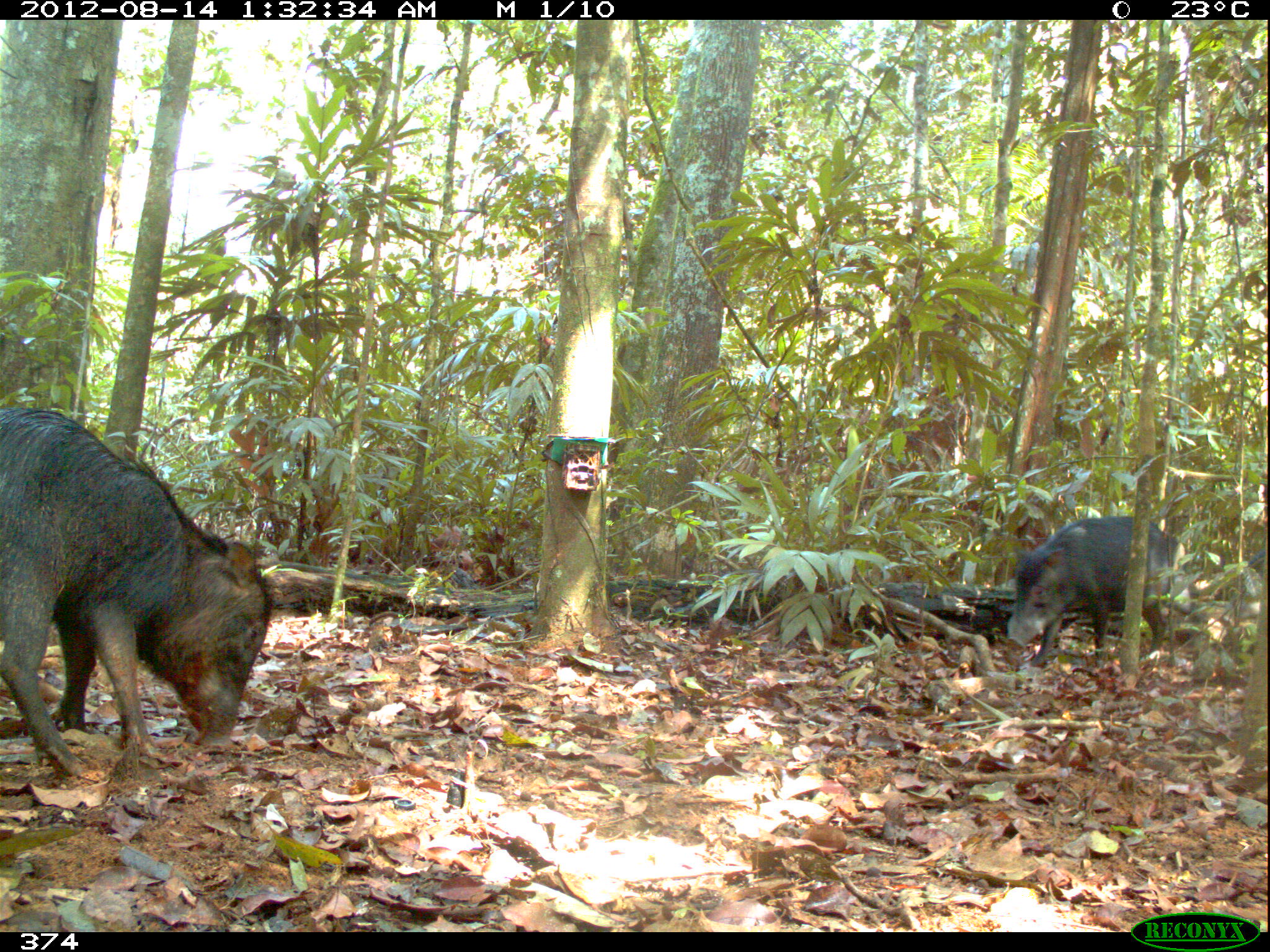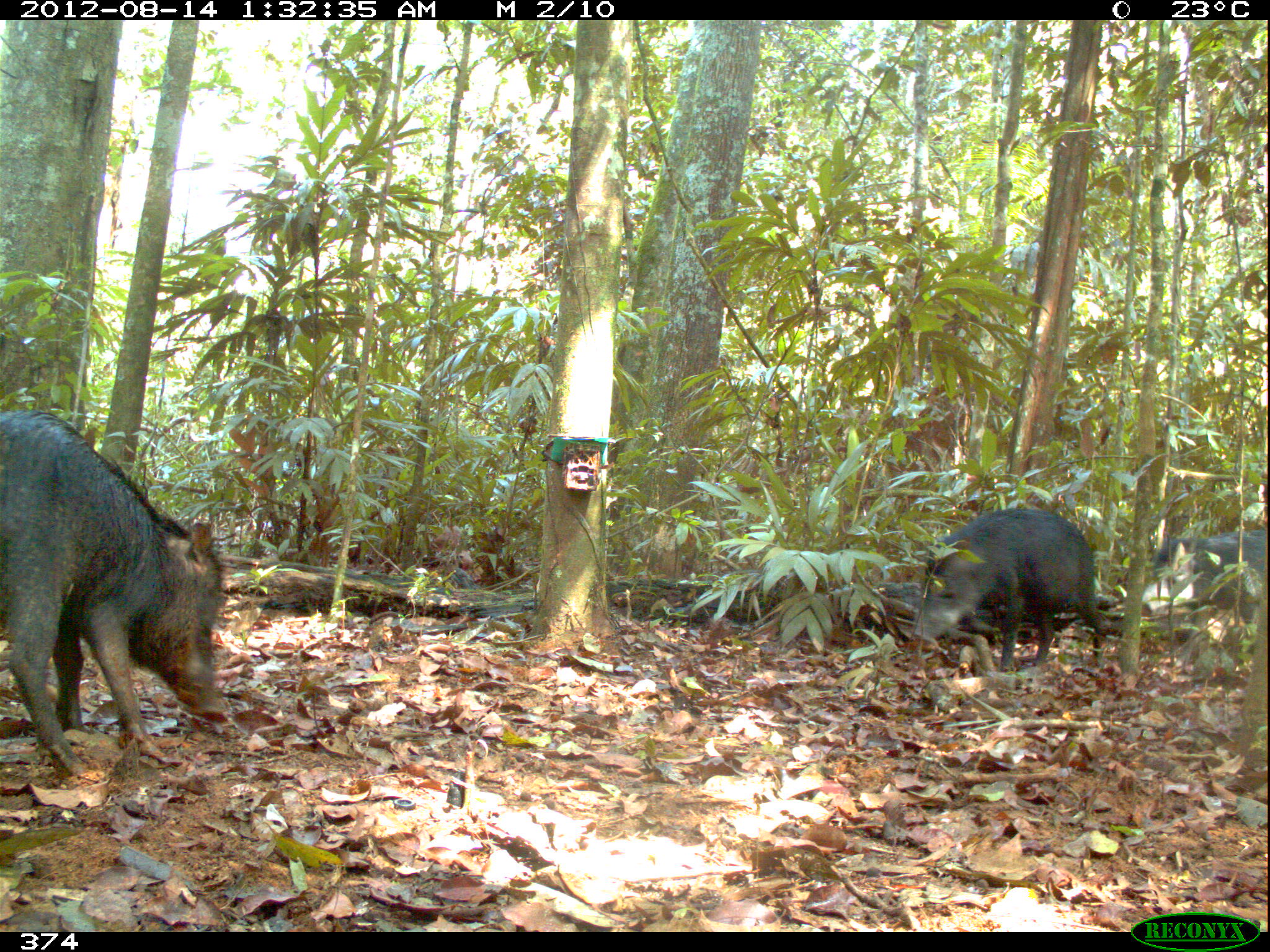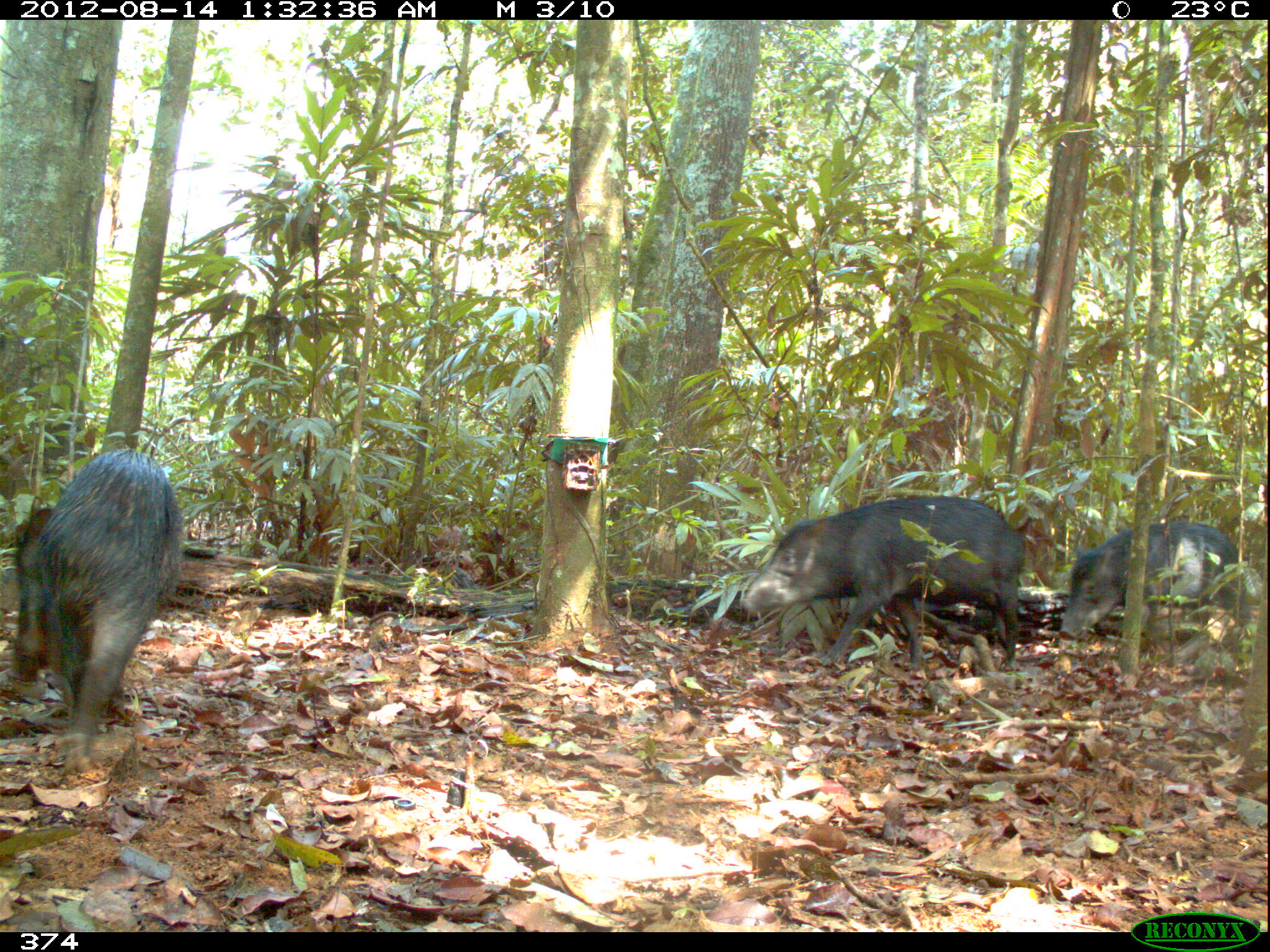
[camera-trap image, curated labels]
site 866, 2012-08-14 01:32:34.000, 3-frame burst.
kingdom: Animalia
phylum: Chordata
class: Mammalia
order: Artiodactyla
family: Tayassuidae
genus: Tayassu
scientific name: Tayassu pecari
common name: white-lipped peccary